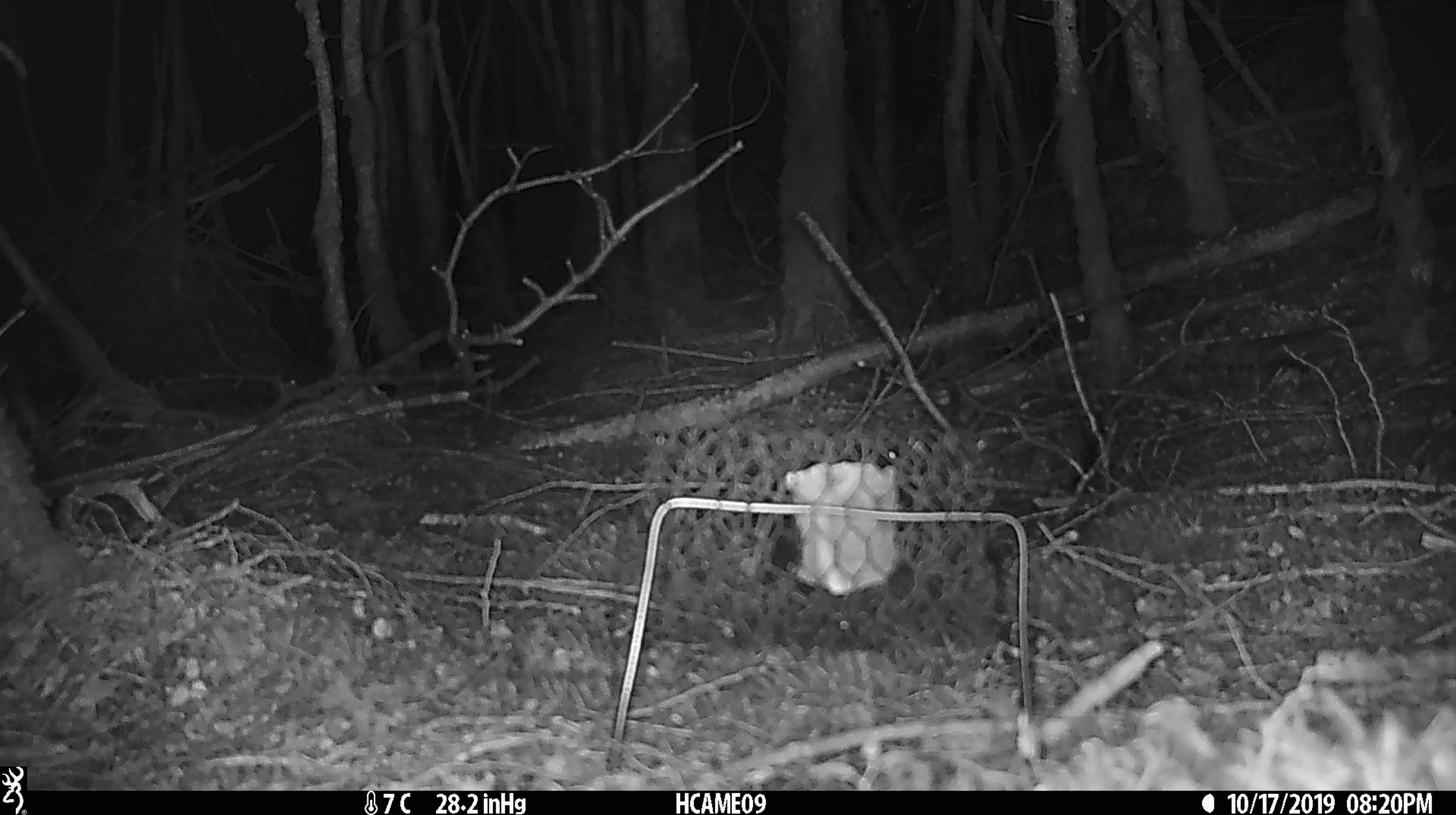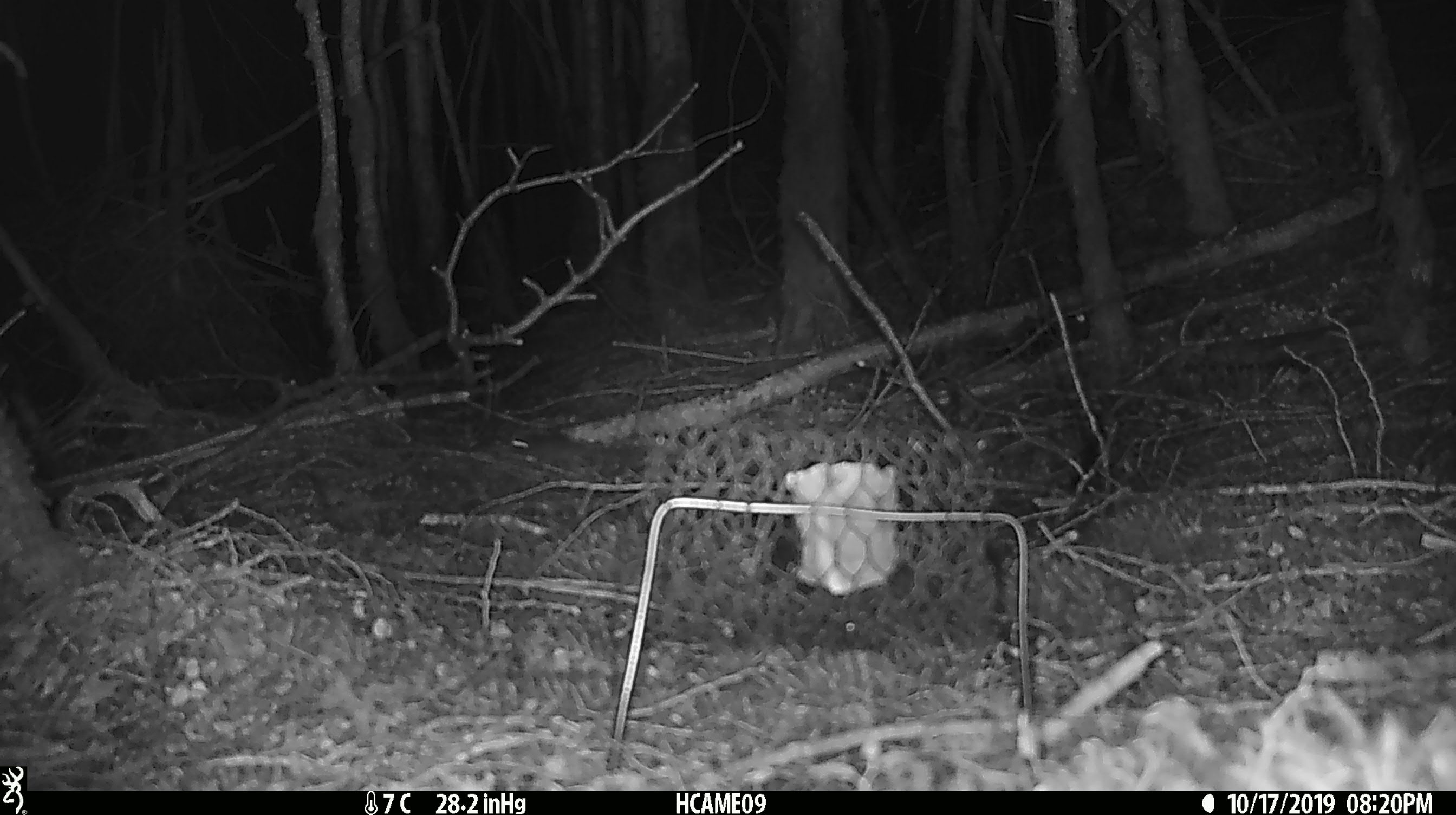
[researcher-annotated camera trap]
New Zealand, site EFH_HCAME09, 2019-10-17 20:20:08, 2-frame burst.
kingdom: Animalia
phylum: Chordata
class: Mammalia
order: Rodentia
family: Muridae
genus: Mus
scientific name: Mus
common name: mouse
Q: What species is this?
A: Mouse (Mus).